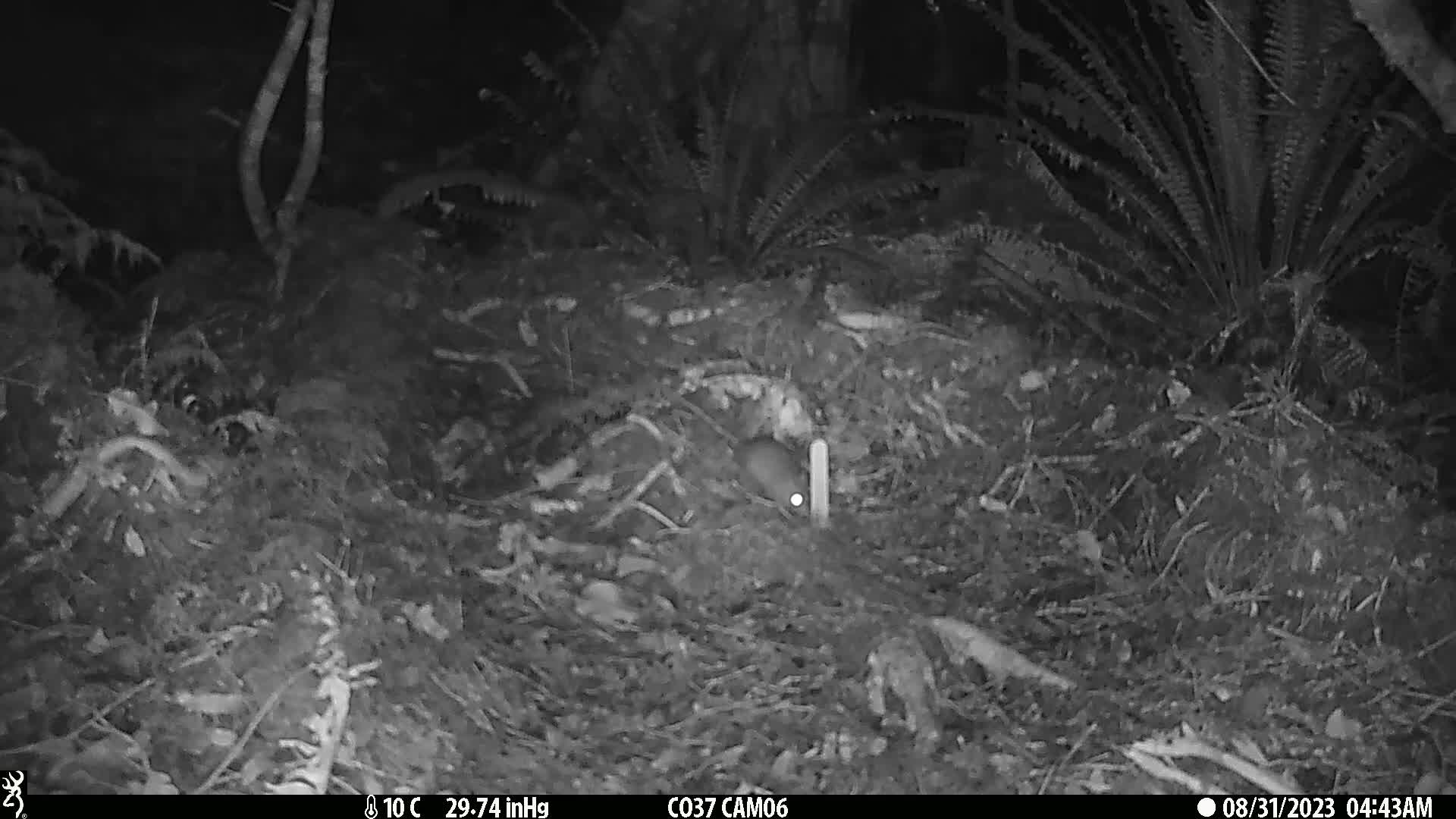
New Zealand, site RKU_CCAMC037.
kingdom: Animalia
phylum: Chordata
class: Mammalia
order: Rodentia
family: Muridae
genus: Rattus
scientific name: Rattus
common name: rat